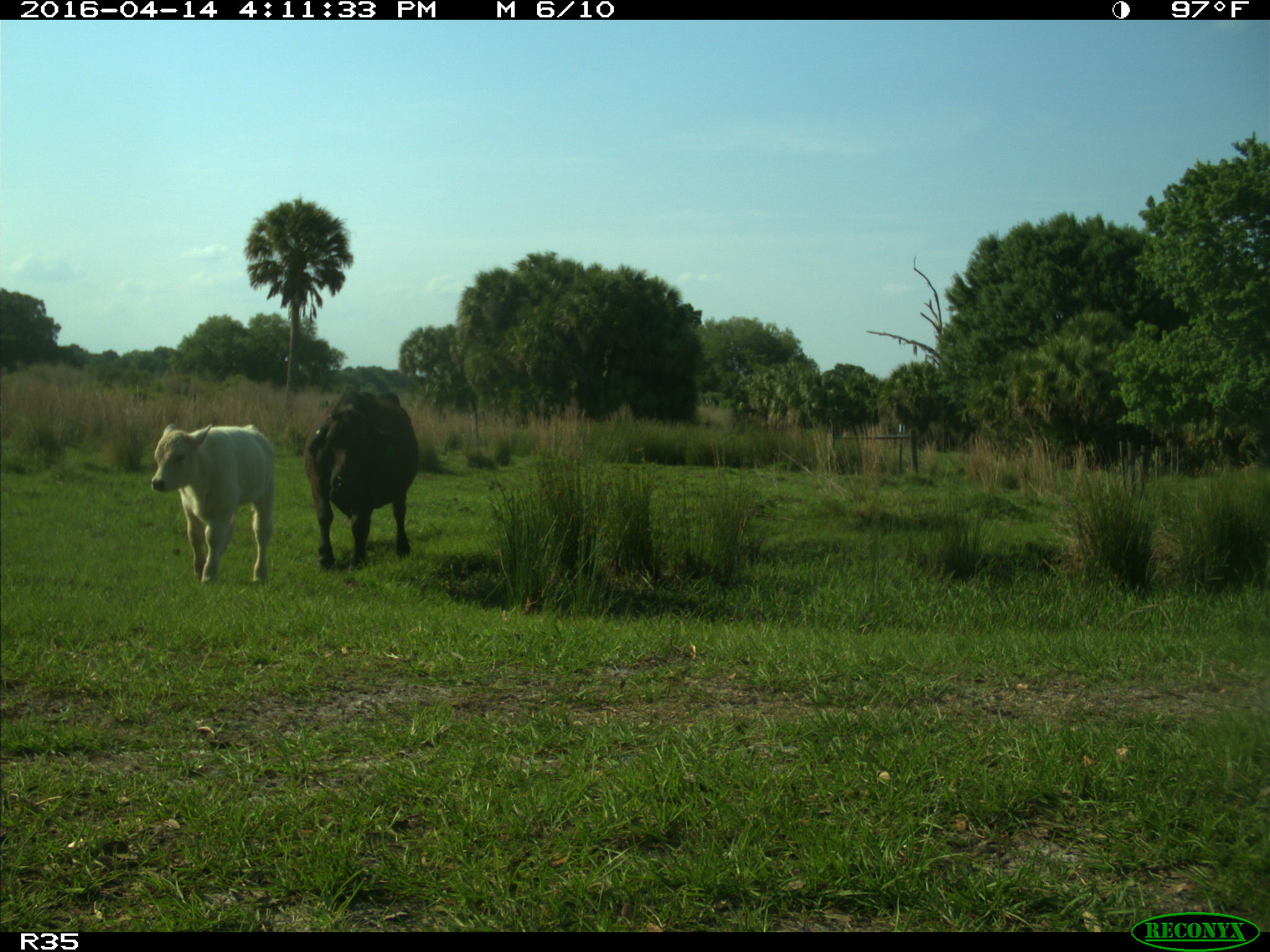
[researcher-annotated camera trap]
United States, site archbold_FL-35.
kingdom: Animalia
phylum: Chordata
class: Mammalia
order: Artiodactyla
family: Bovidae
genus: Bos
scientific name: Bos taurus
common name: domestic cow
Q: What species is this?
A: Bos taurus (domestic cow).